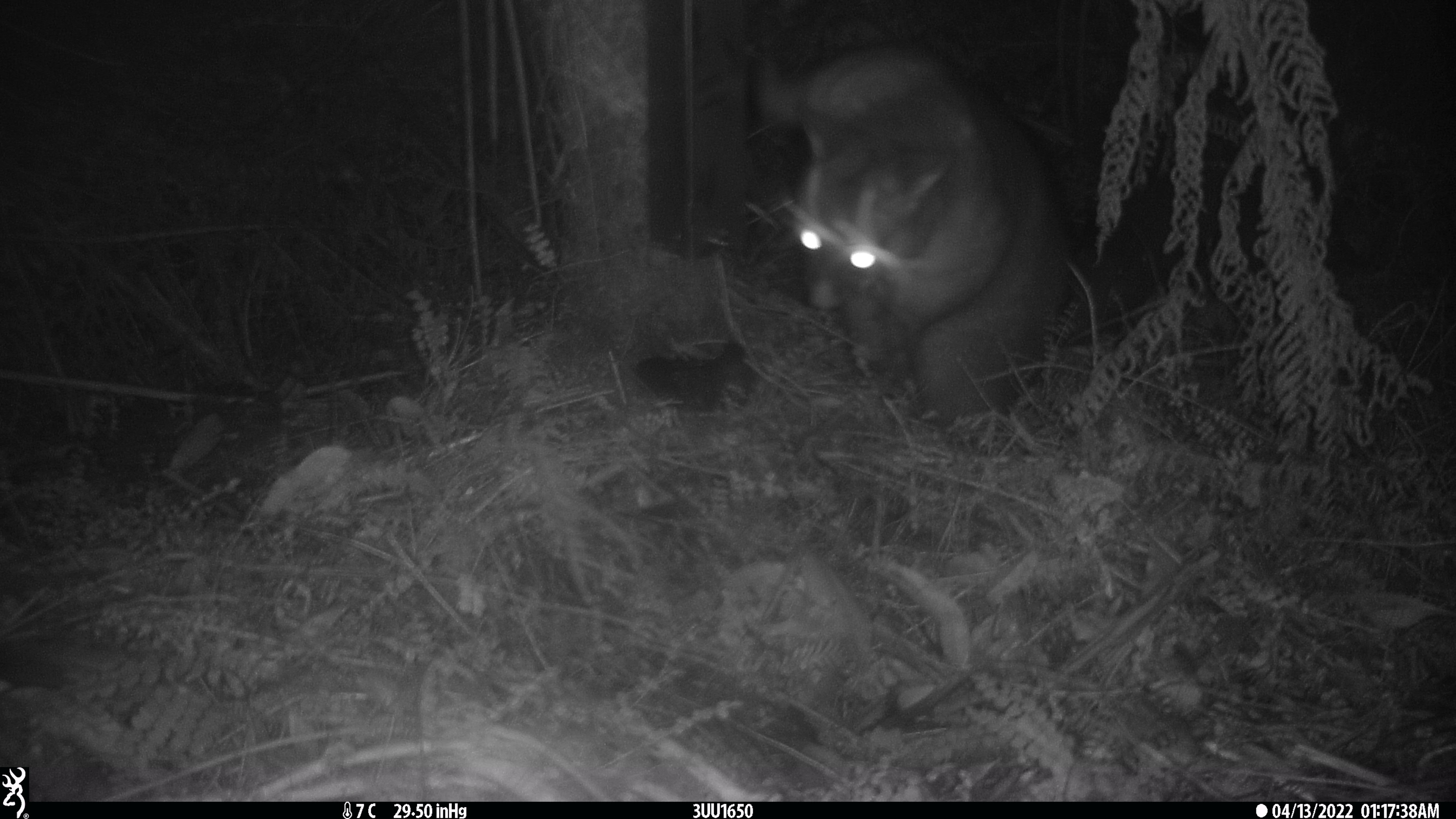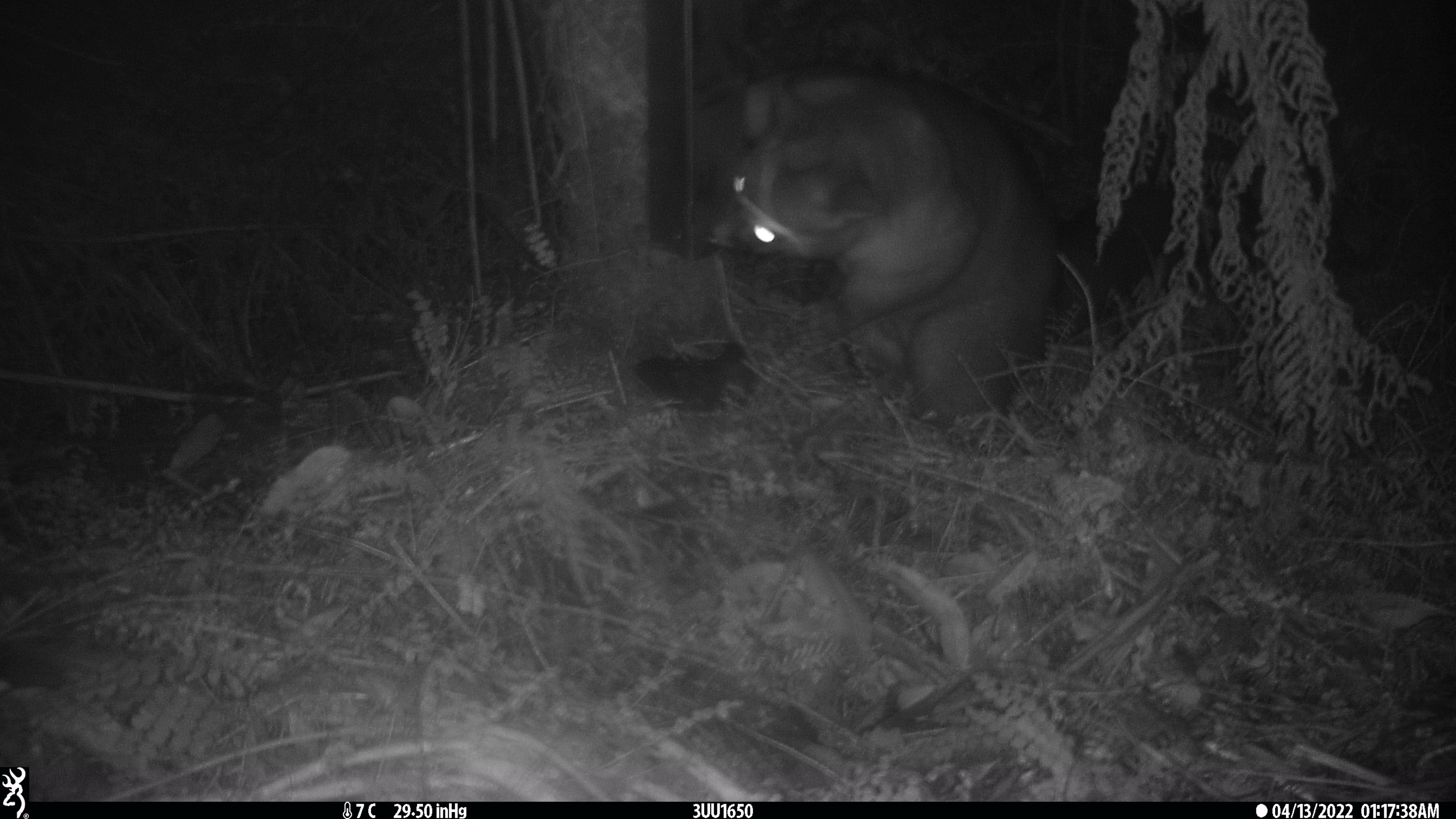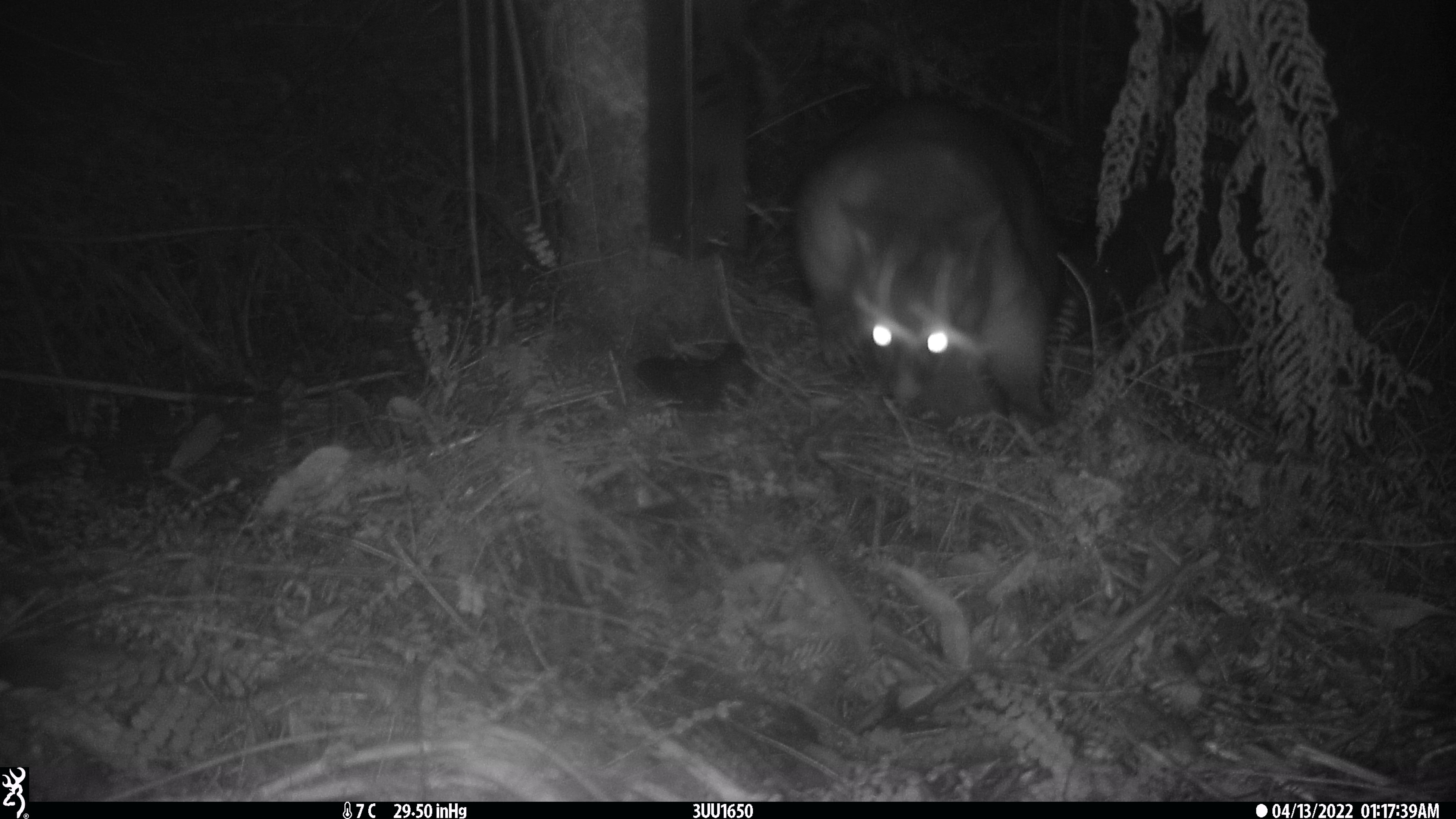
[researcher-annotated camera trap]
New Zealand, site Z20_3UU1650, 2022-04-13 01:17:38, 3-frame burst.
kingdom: Animalia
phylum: Chordata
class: Mammalia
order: Diprotodontia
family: Phalangeridae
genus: Trichosurus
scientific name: Trichosurus vulpecula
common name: common brushtail possum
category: possum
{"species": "possum (common brushtail possum) (Trichosurus vulpecula)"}